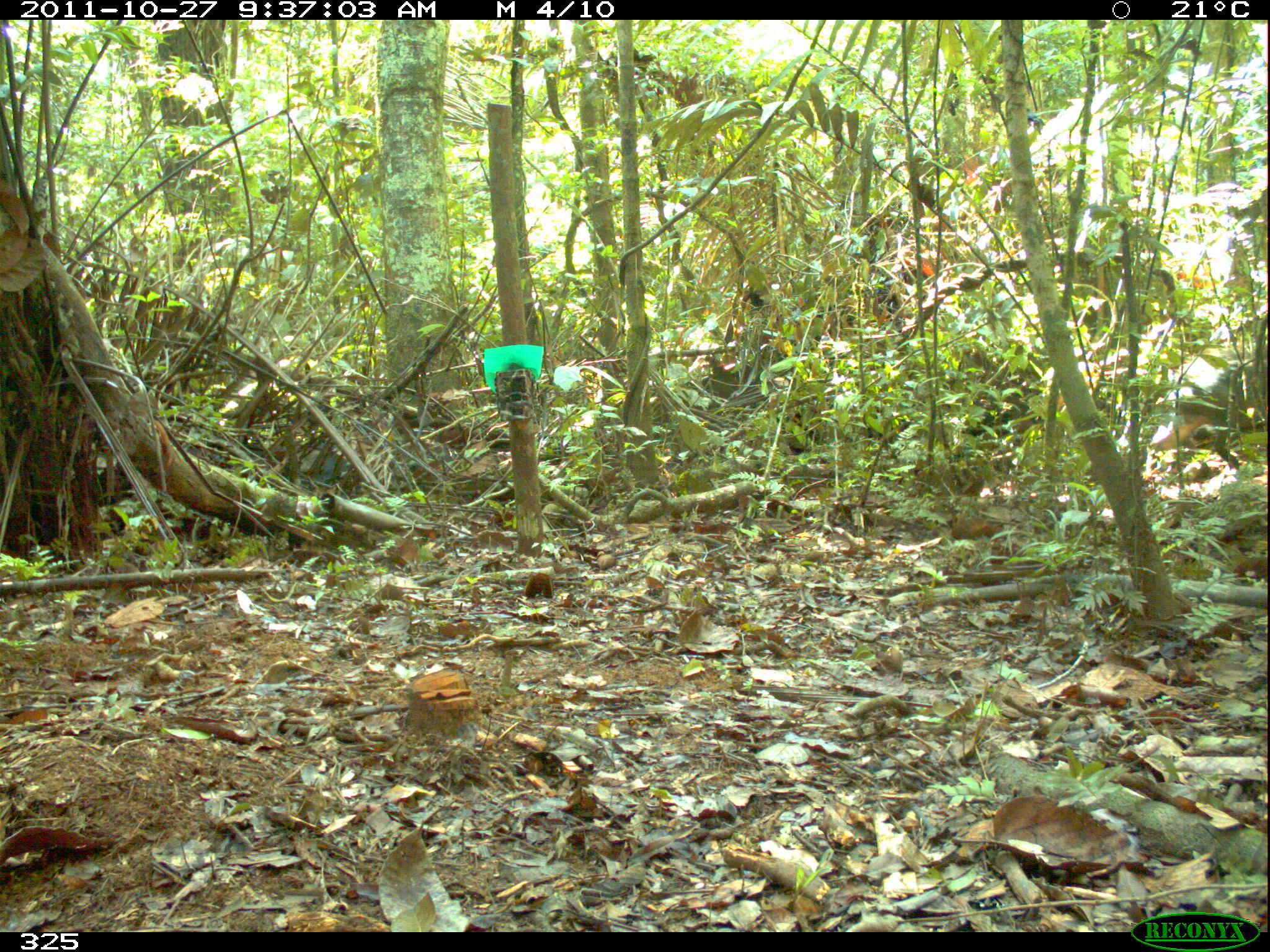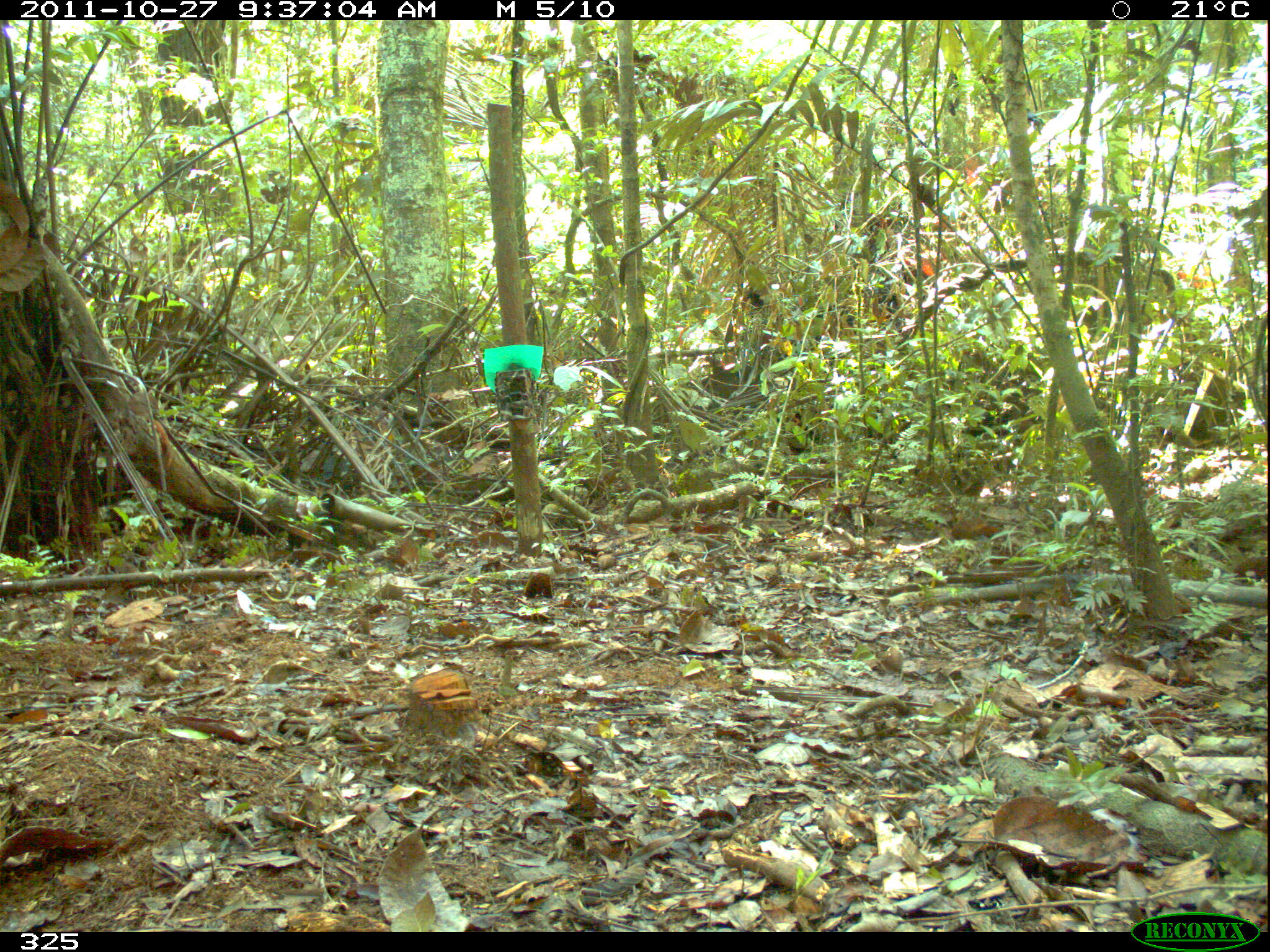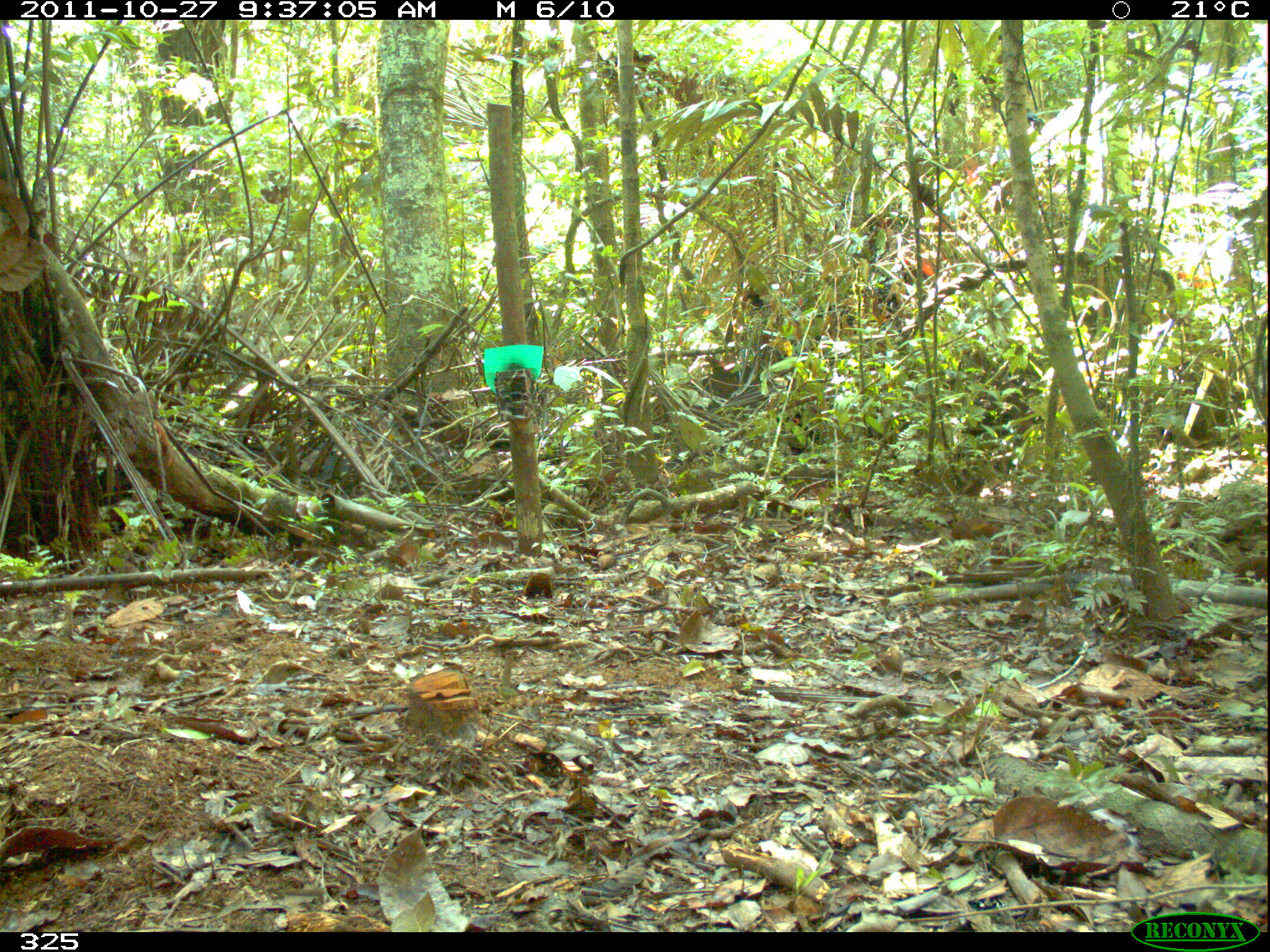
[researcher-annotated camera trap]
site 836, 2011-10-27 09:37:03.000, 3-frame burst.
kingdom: Animalia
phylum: Chordata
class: Mammalia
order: Artiodactyla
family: Tayassuidae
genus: Tayassu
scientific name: Tayassu pecari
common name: white-lipped peccary